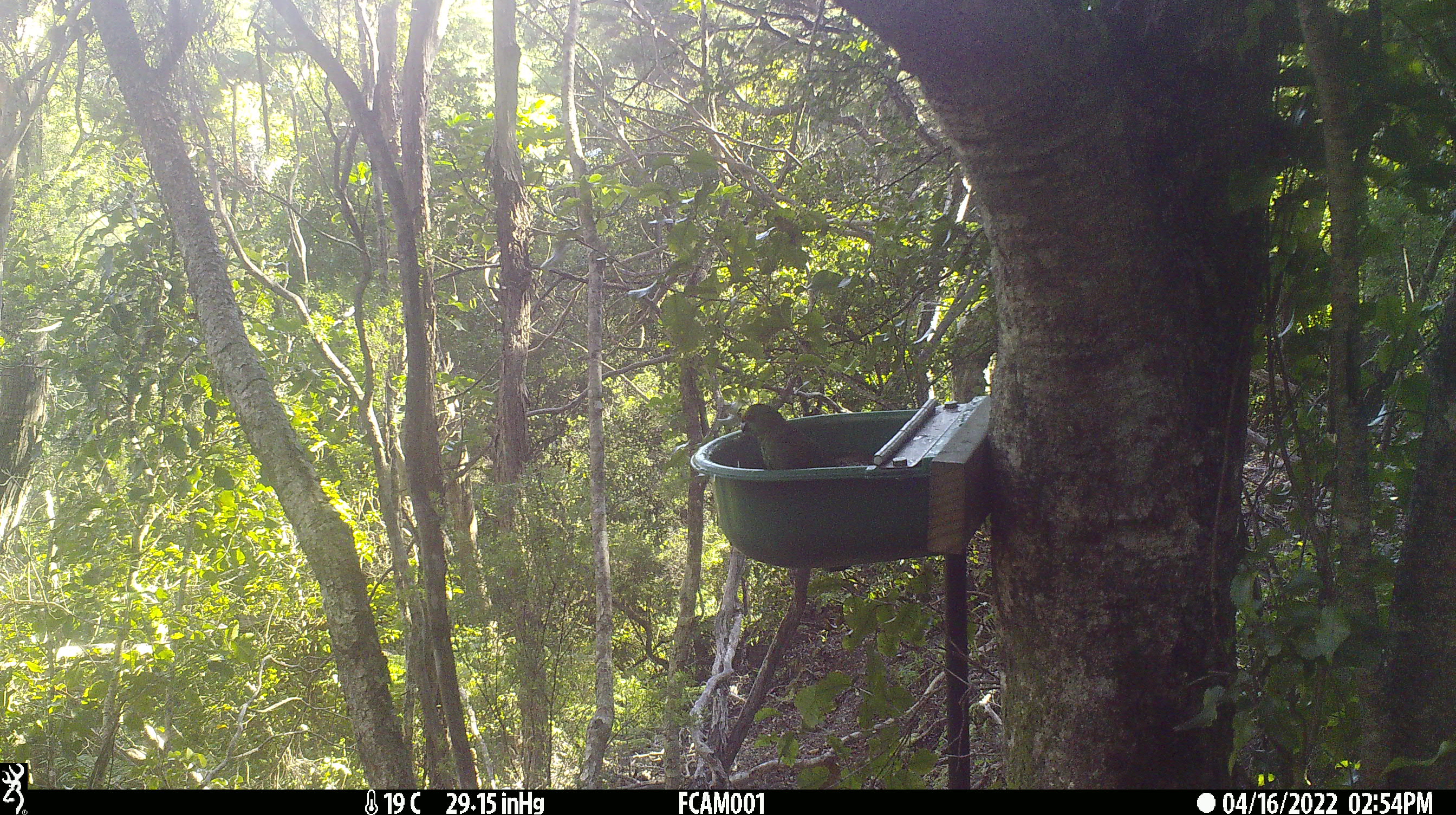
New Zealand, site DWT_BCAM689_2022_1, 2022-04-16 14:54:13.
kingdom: Animalia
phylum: Chordata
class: Aves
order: Psittaciformes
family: Psittaculidae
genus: Cyanoramphus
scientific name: Cyanoramphus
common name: parakeet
Parakeet (Cyanoramphus).